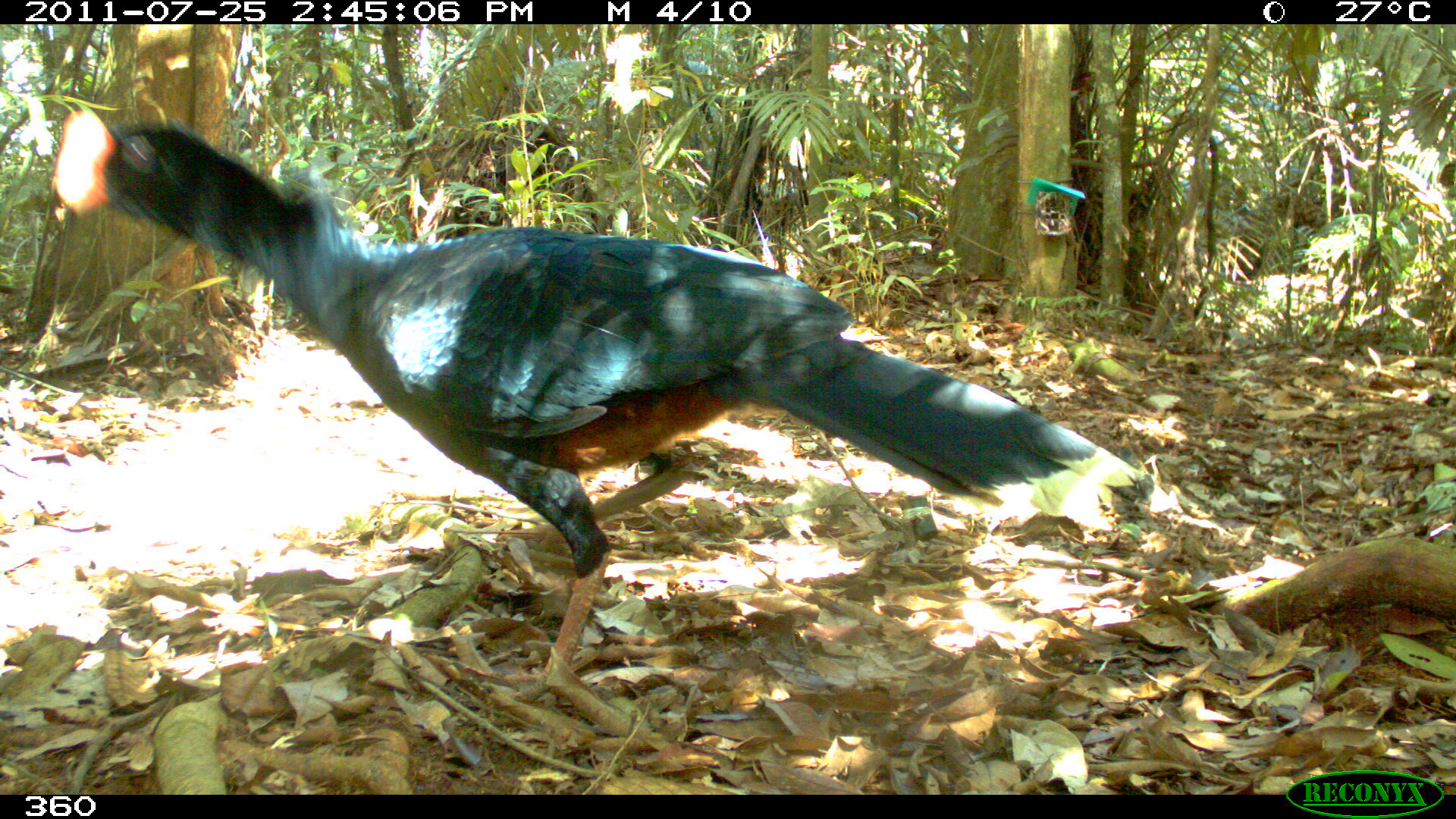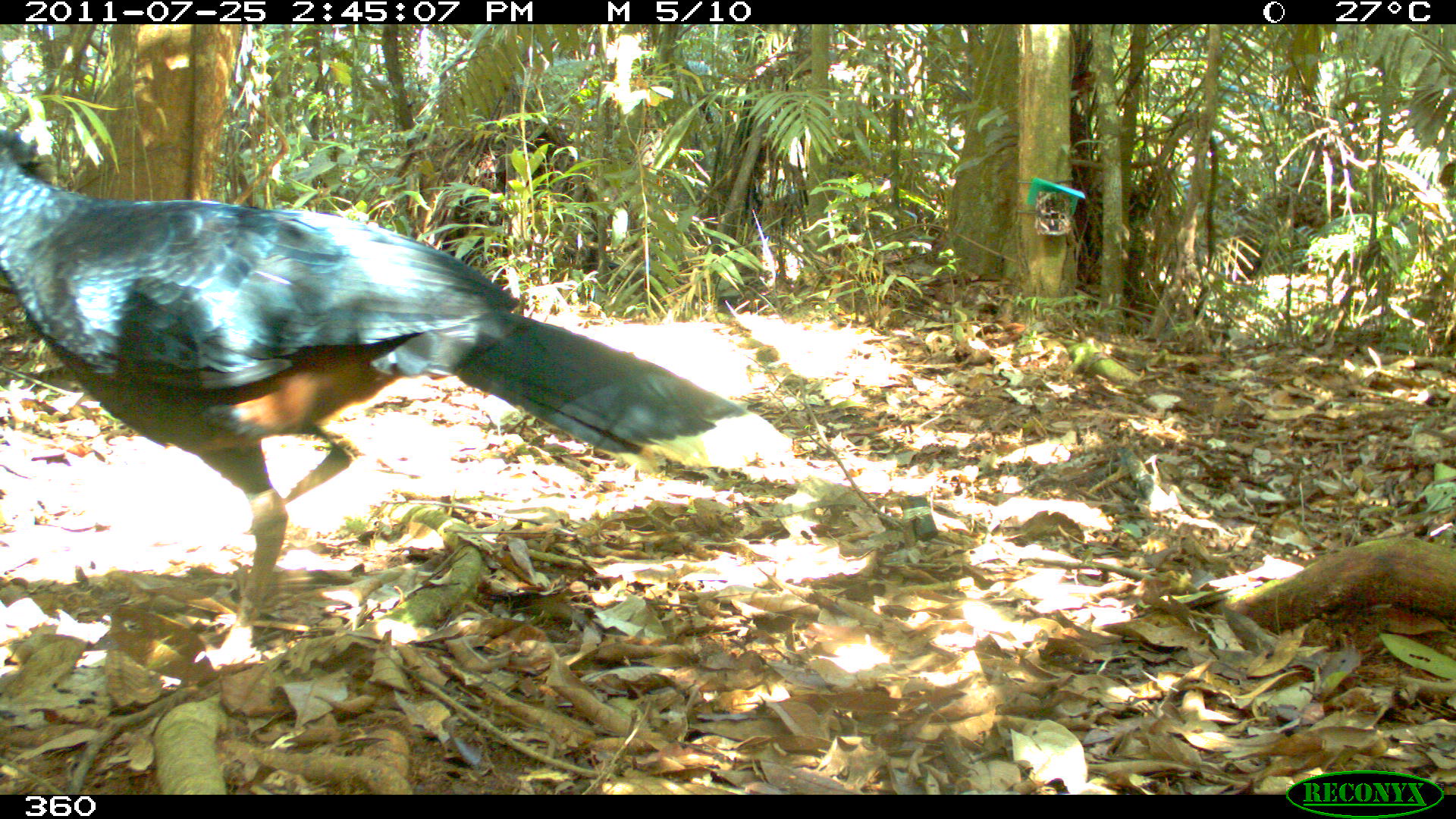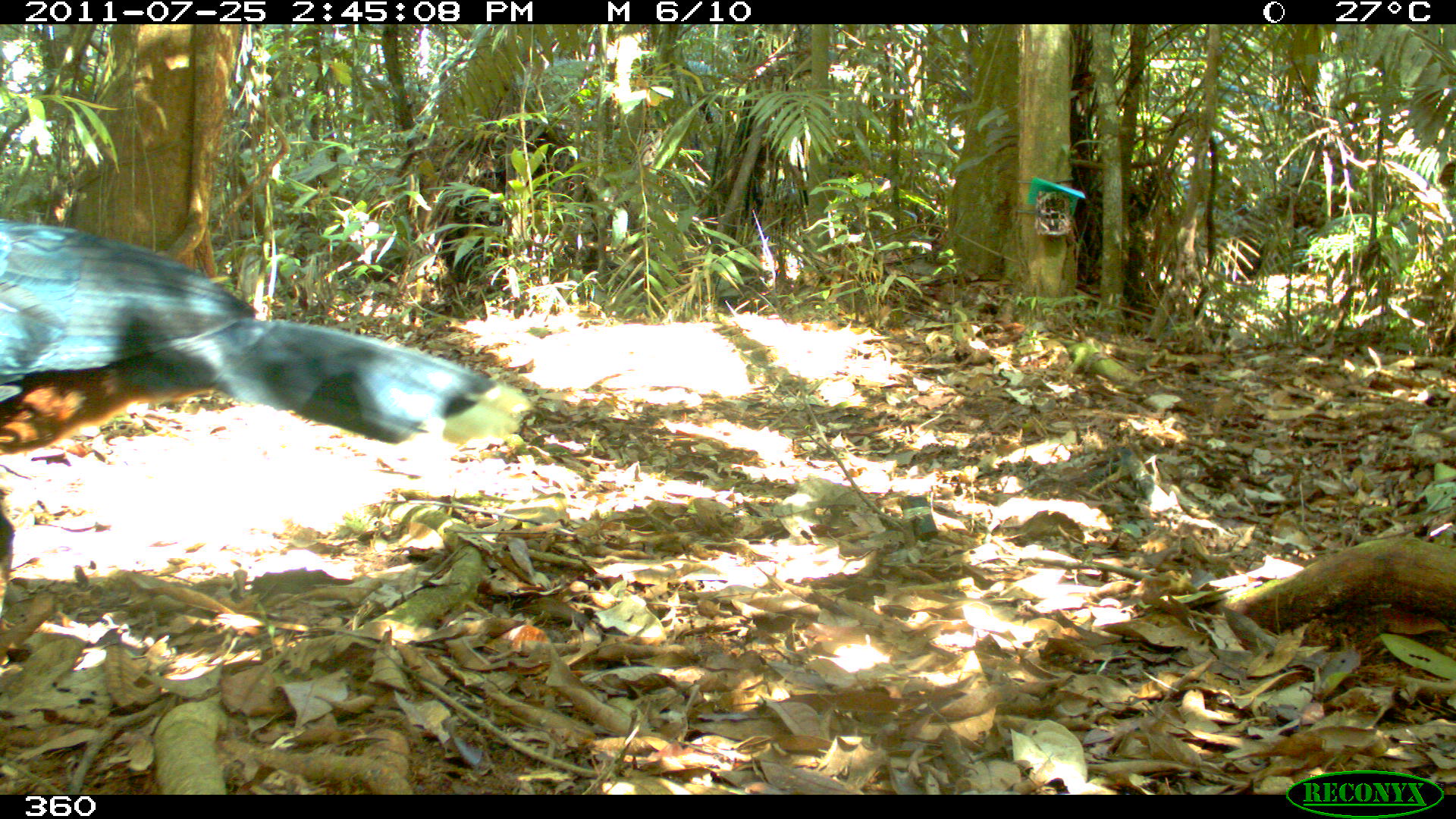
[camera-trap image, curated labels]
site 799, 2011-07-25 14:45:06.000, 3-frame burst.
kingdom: Animalia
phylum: Chordata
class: Aves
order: Galliformes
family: Cracidae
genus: Mitu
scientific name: Mitu tuberosum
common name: razor-billed curassow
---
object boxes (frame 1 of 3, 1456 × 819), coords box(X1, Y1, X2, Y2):
mitu tuberosum: box(52, 105, 1146, 701)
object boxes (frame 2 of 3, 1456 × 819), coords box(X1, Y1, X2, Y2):
mitu tuberosum: box(0, 125, 792, 662)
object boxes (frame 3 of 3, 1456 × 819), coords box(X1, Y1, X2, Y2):
mitu tuberosum: box(0, 218, 530, 616)